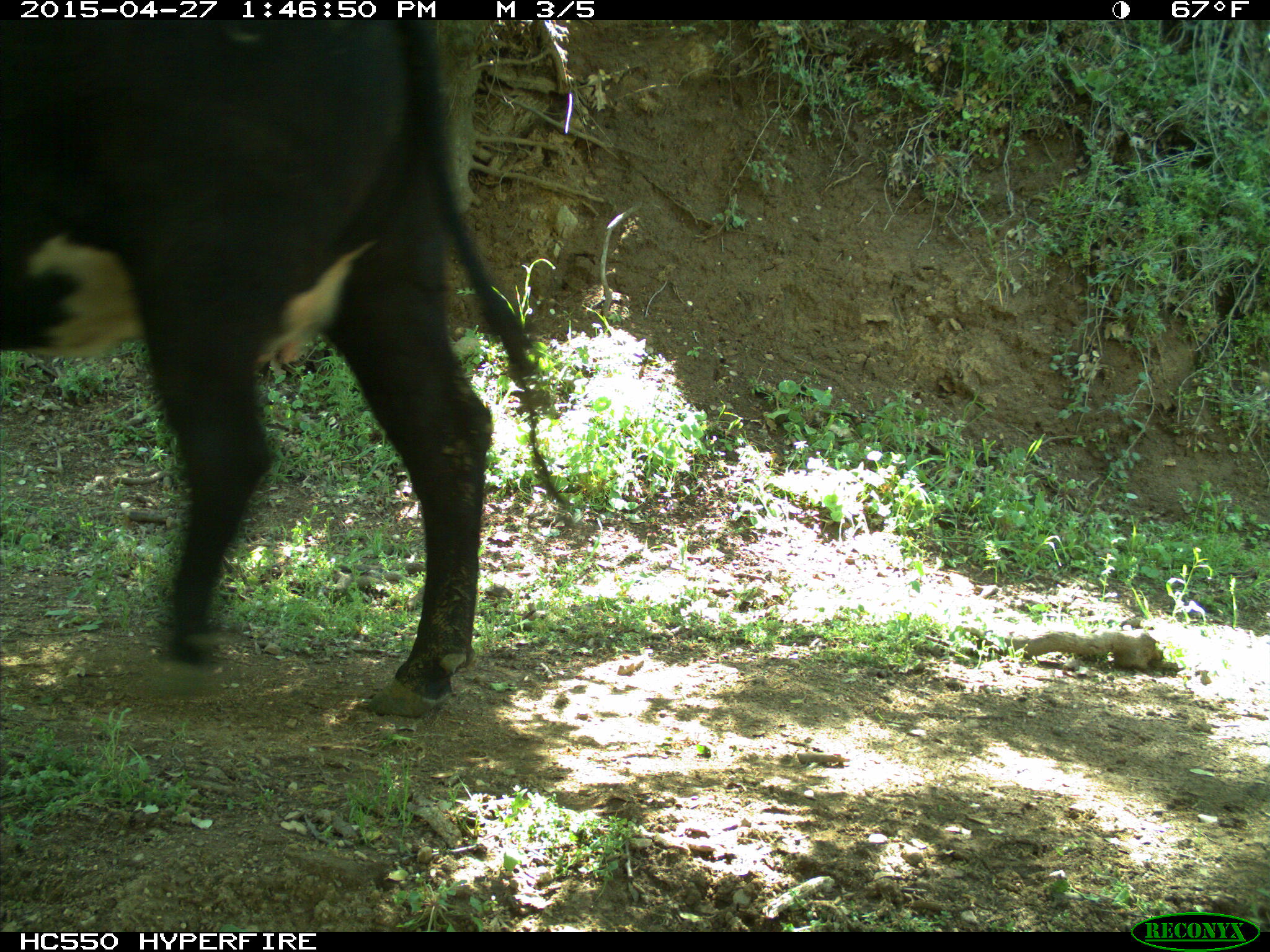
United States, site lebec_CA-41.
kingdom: Animalia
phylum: Chordata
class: Mammalia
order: Artiodactyla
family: Bovidae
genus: Bos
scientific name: Bos taurus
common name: domestic cow